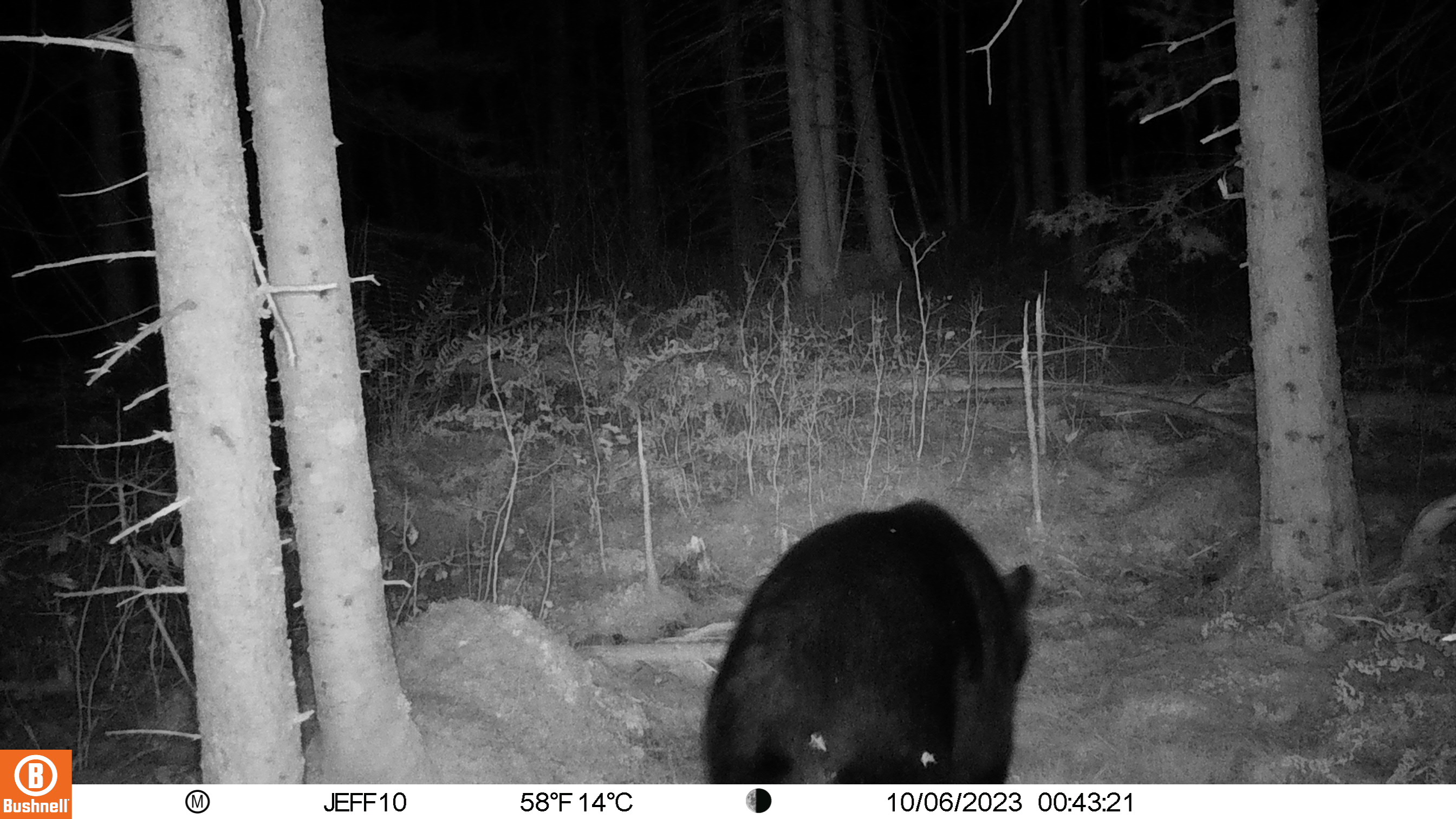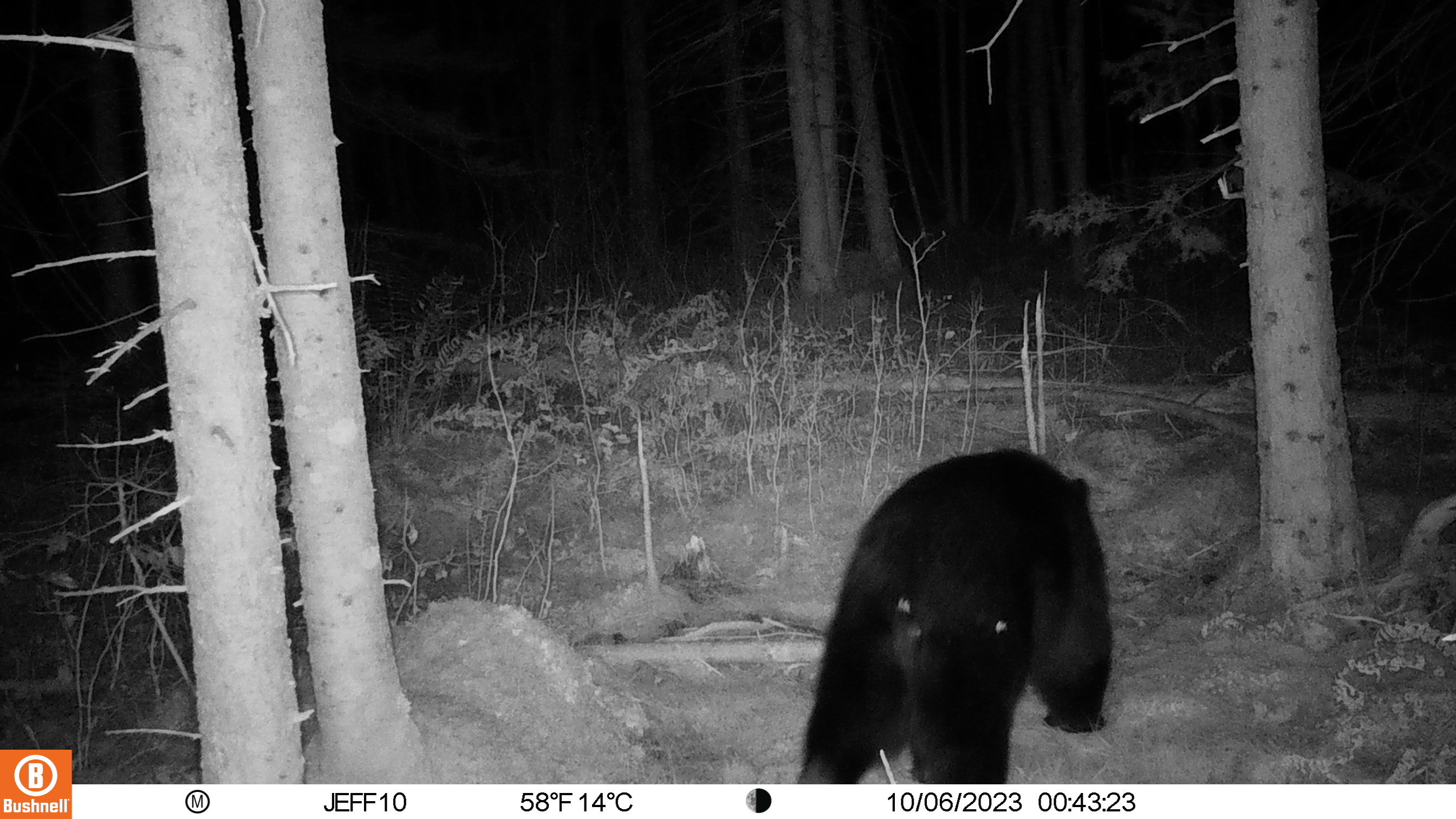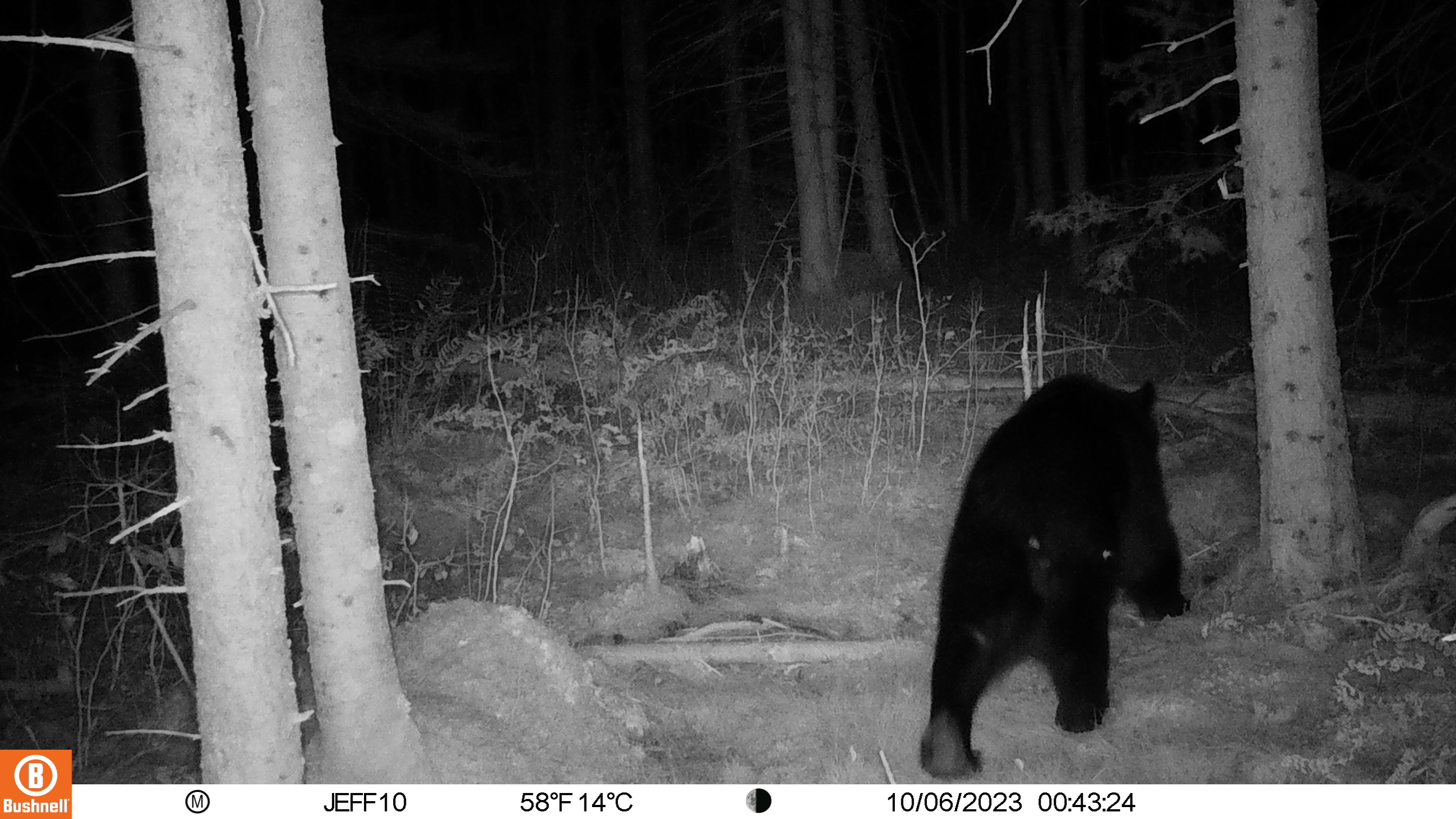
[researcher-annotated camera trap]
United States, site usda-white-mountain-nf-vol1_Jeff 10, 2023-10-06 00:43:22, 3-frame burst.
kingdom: Animalia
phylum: Chordata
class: Mammalia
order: Carnivora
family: Ursidae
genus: Ursus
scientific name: Ursus americanus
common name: black bear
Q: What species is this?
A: Black bear (Ursus americanus).